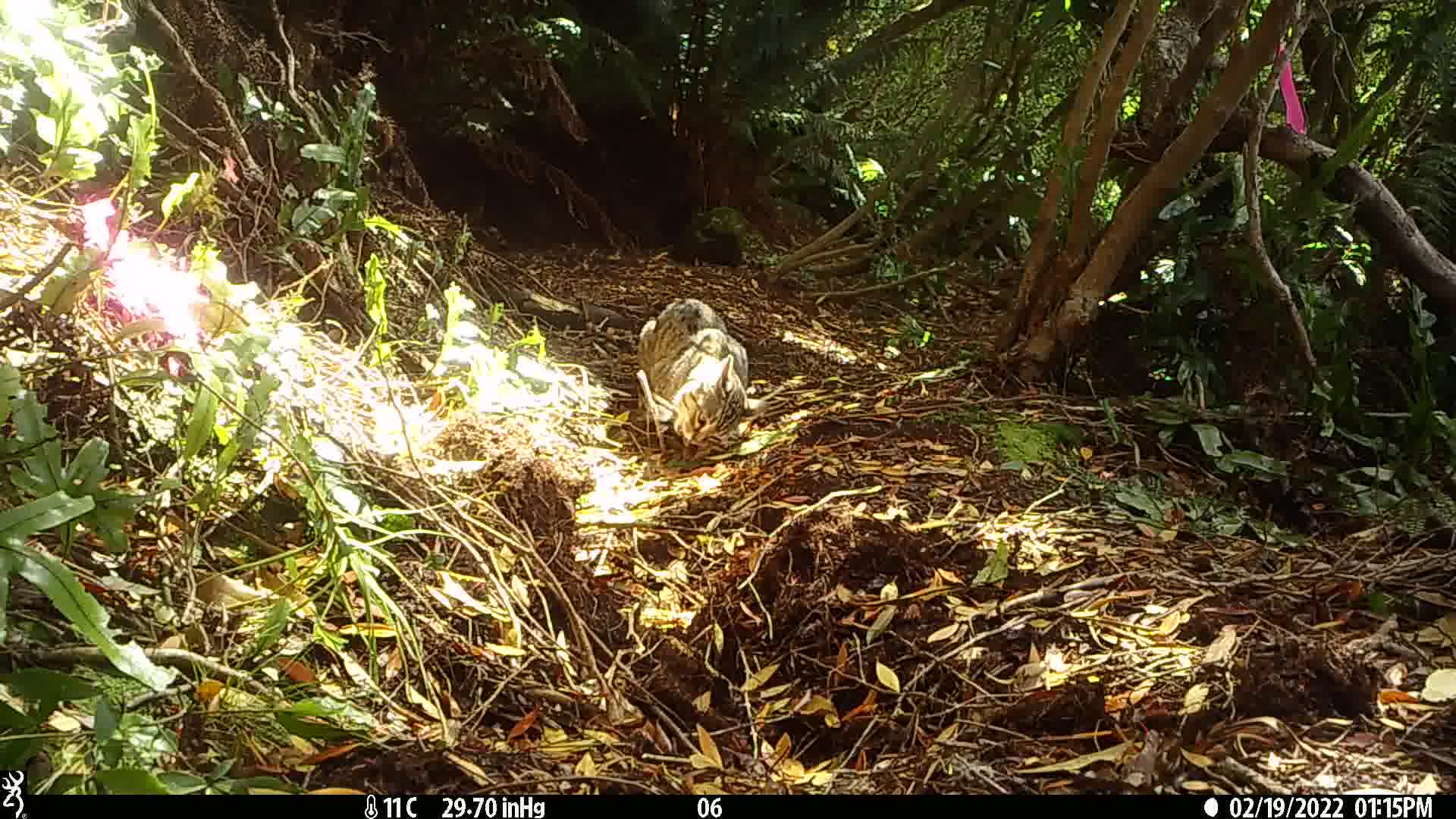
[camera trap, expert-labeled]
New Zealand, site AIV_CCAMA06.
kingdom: Animalia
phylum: Chordata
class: Mammalia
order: Carnivora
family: Felidae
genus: Felis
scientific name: Felis catus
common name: domestic cat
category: cat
Cat (domestic cat) (Felis catus).